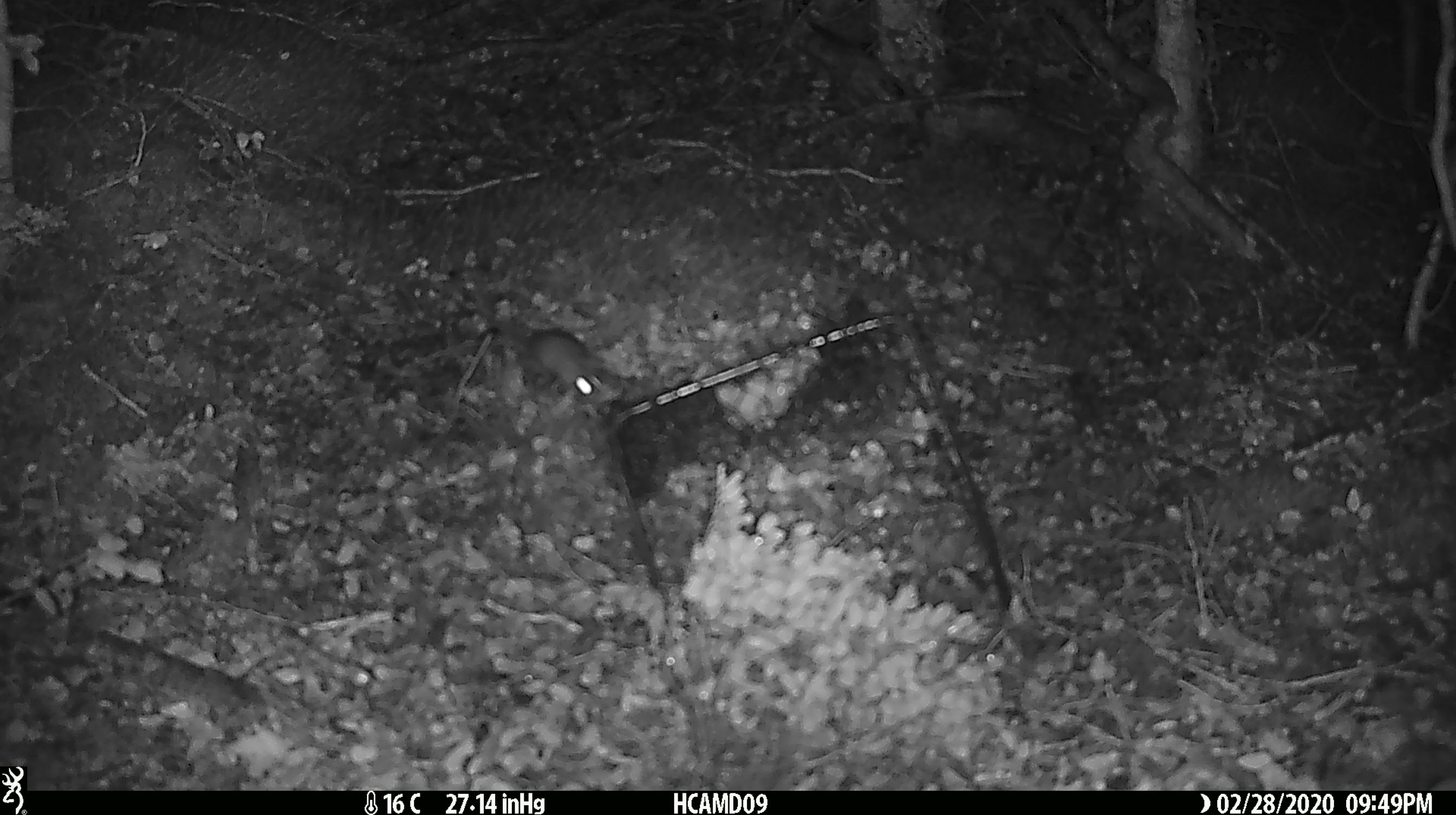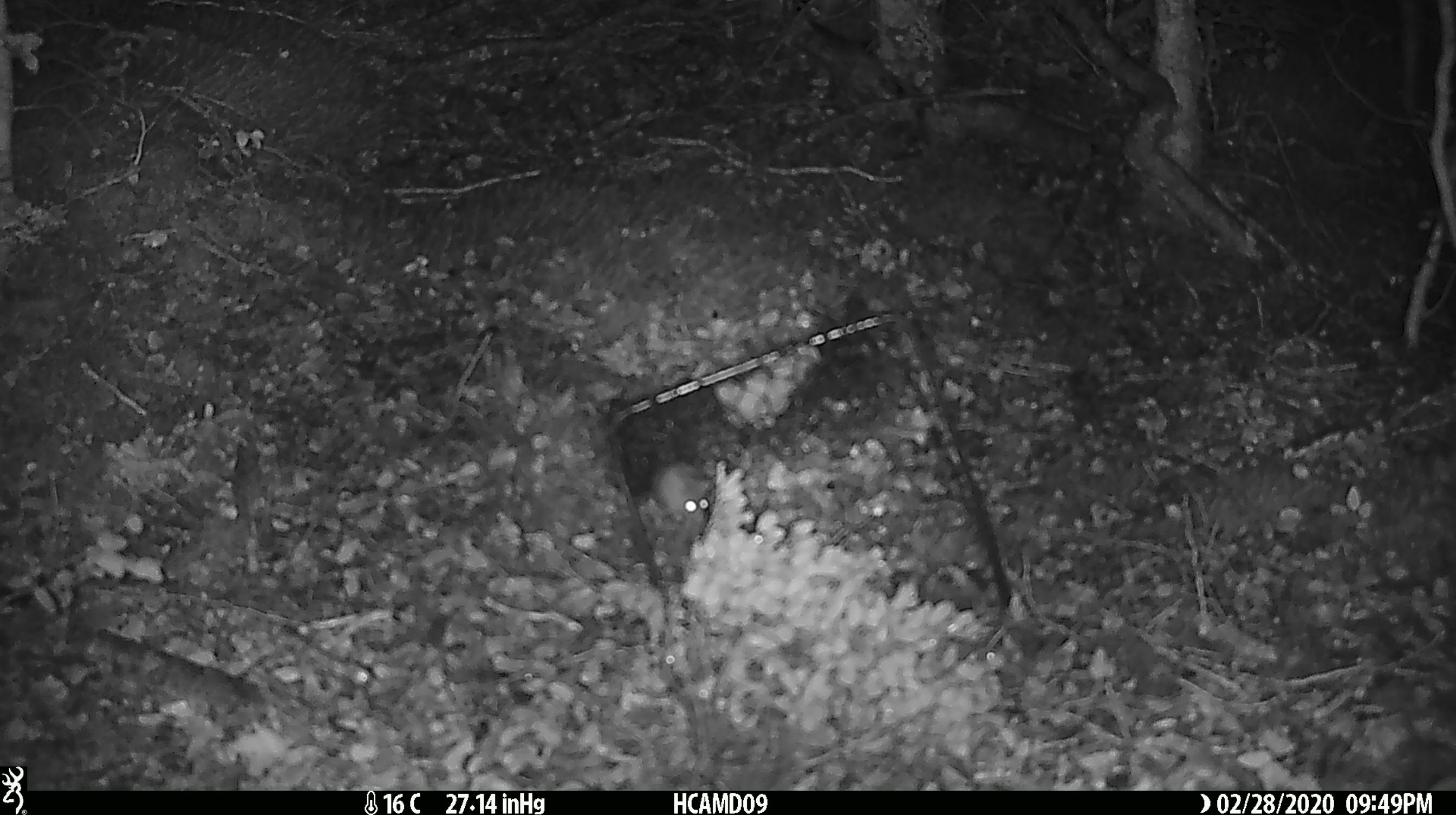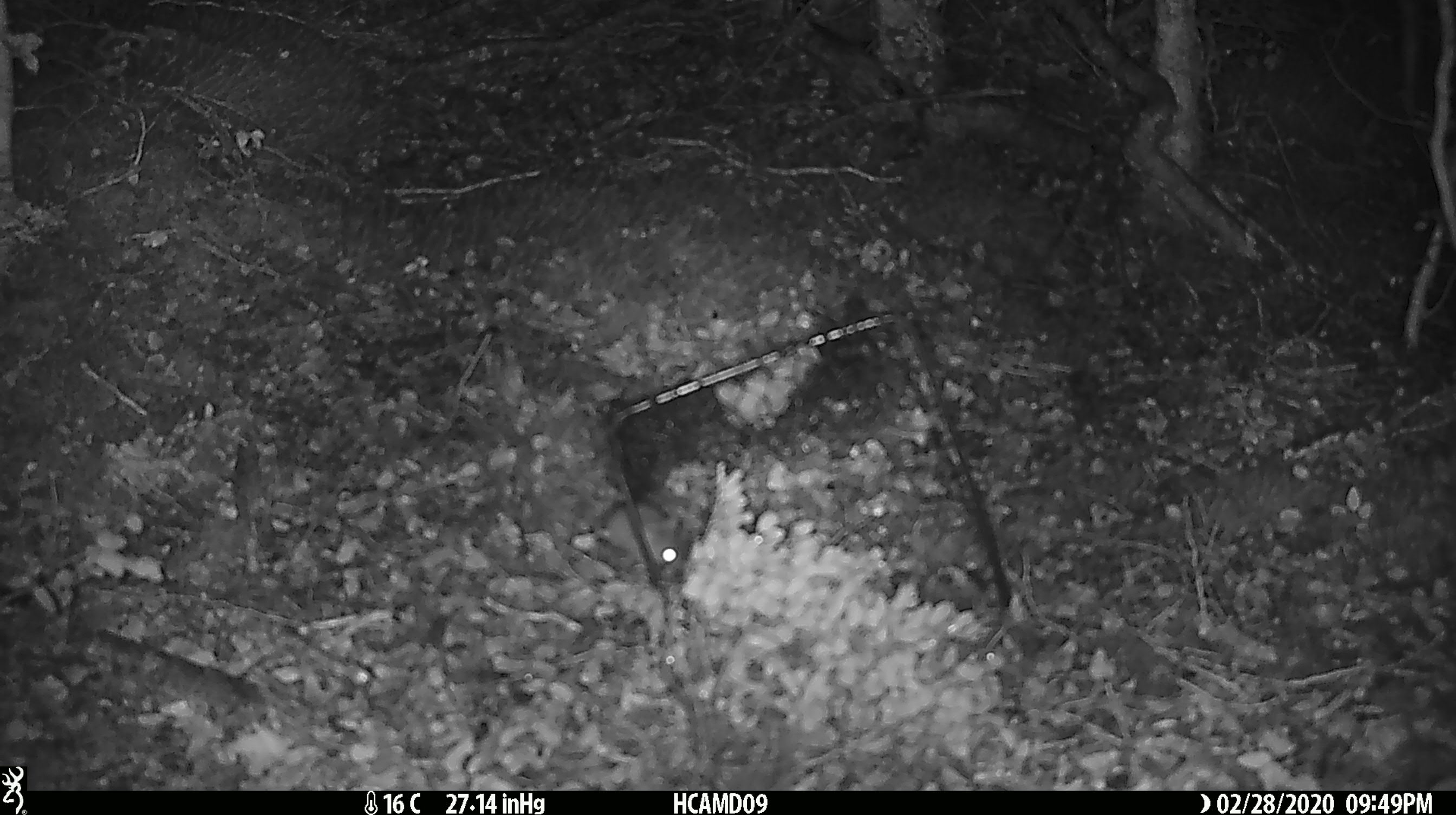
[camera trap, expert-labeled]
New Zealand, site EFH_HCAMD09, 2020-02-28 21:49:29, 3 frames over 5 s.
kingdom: Animalia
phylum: Chordata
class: Mammalia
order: Rodentia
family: Muridae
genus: Mus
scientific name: Mus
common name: mouse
Mouse (Mus).